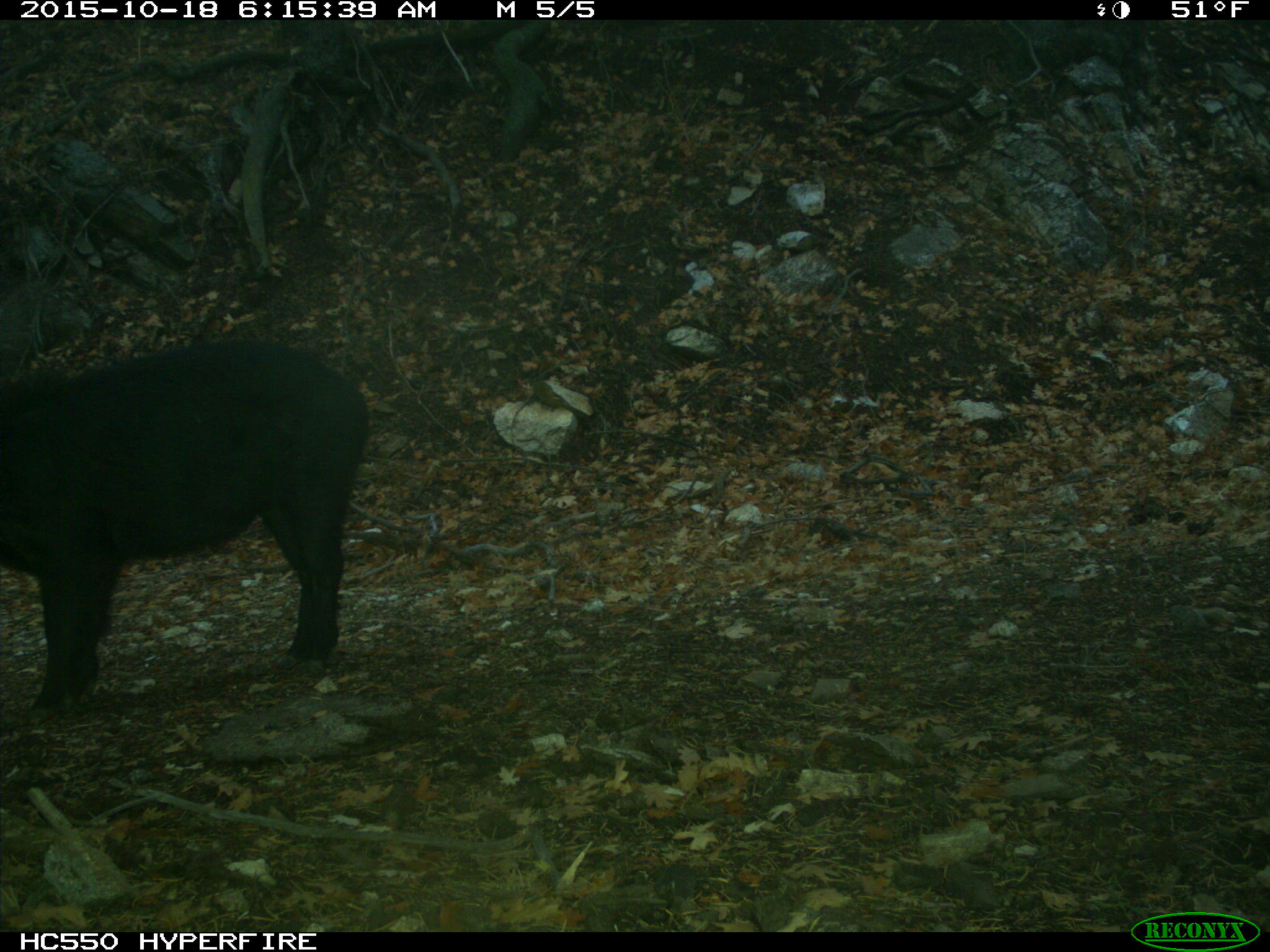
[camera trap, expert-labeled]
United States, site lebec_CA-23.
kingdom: Animalia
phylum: Chordata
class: Mammalia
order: Artiodactyla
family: Suidae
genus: Sus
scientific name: Sus scrofa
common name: wild boar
Sus scrofa (wild boar).